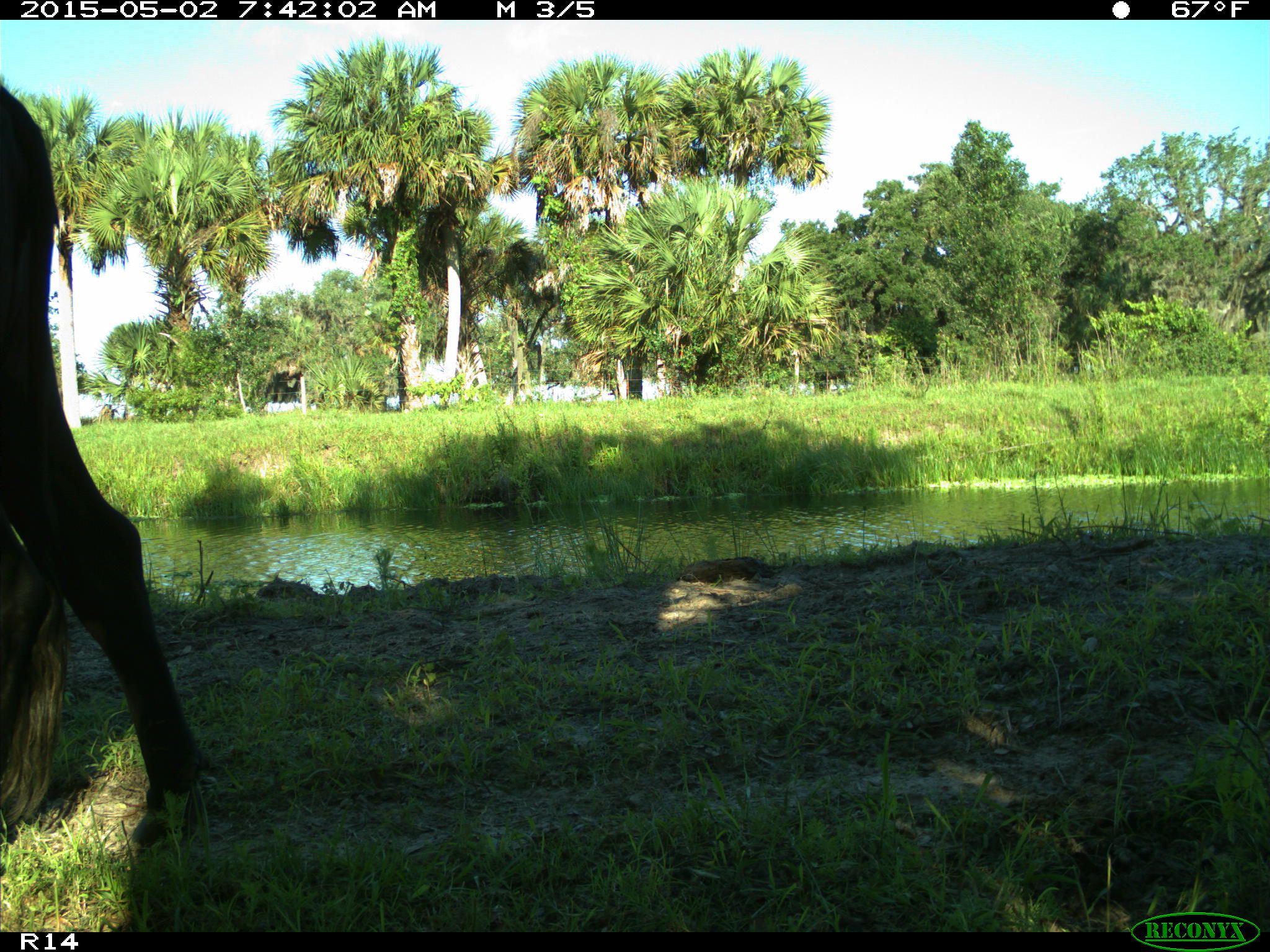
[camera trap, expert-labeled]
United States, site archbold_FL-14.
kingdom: Animalia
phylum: Chordata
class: Mammalia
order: Artiodactyla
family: Bovidae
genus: Bos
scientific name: Bos taurus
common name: domestic cow